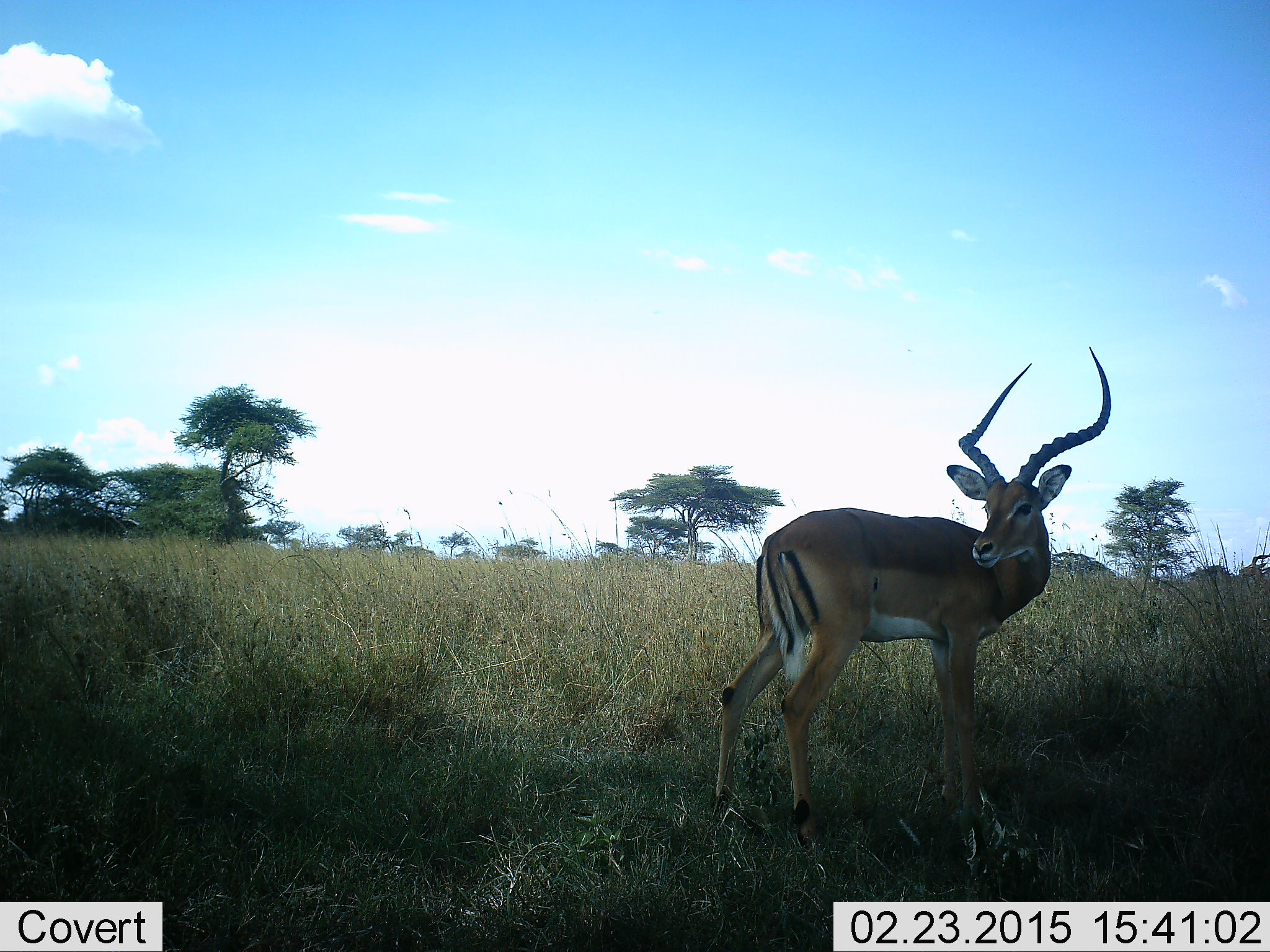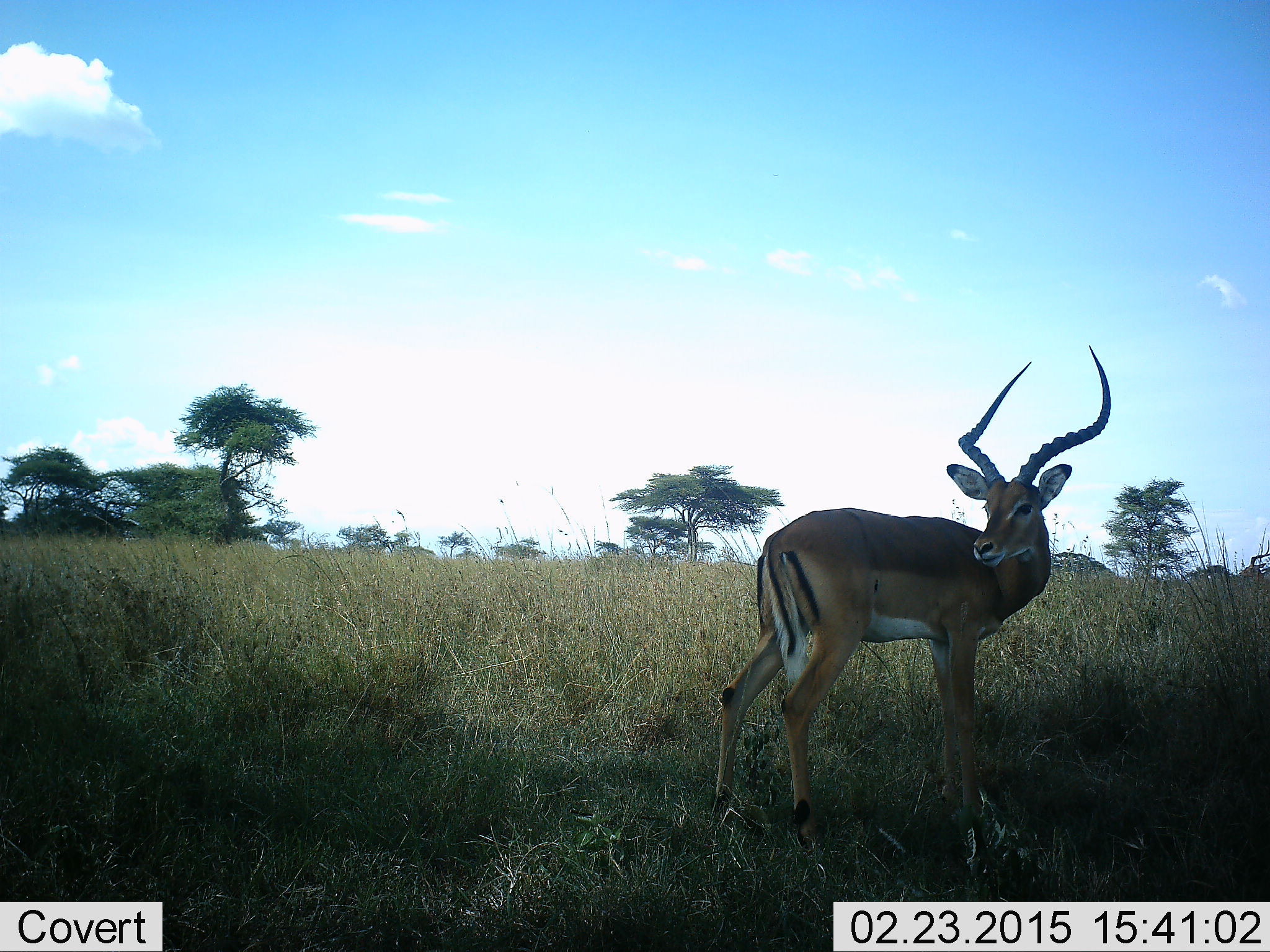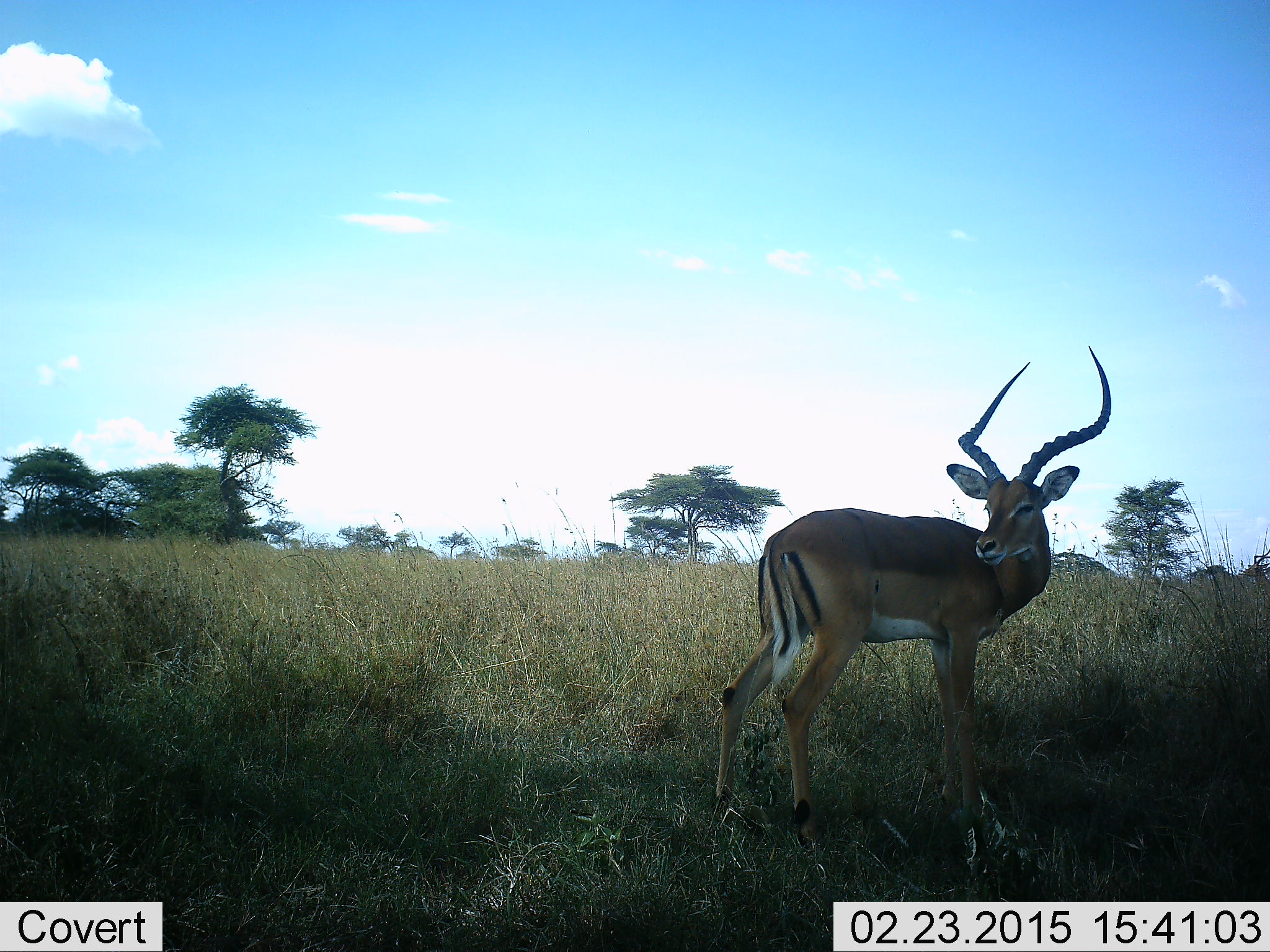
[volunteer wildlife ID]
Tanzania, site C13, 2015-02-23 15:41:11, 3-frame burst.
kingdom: Animalia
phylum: Chordata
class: Mammalia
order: Artiodactyla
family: Bovidae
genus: Aepyceros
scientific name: Aepyceros melampus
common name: impala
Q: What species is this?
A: Impala (Aepyceros melampus).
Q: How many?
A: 1.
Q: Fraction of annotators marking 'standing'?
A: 100%.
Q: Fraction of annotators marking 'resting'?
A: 0%.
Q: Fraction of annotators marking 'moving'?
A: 0%.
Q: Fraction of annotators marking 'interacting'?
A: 0%.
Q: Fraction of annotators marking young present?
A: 0%.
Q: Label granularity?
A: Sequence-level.